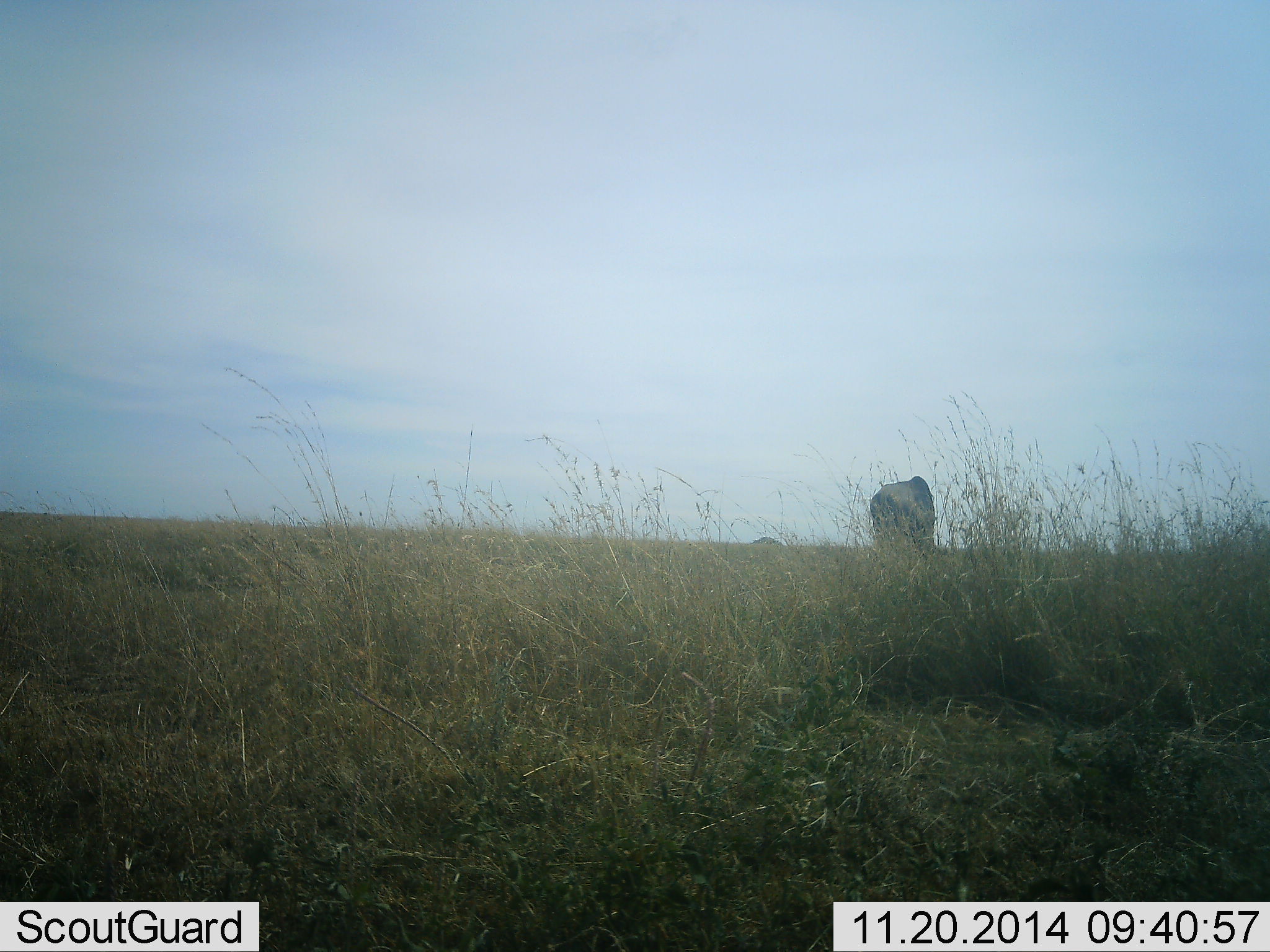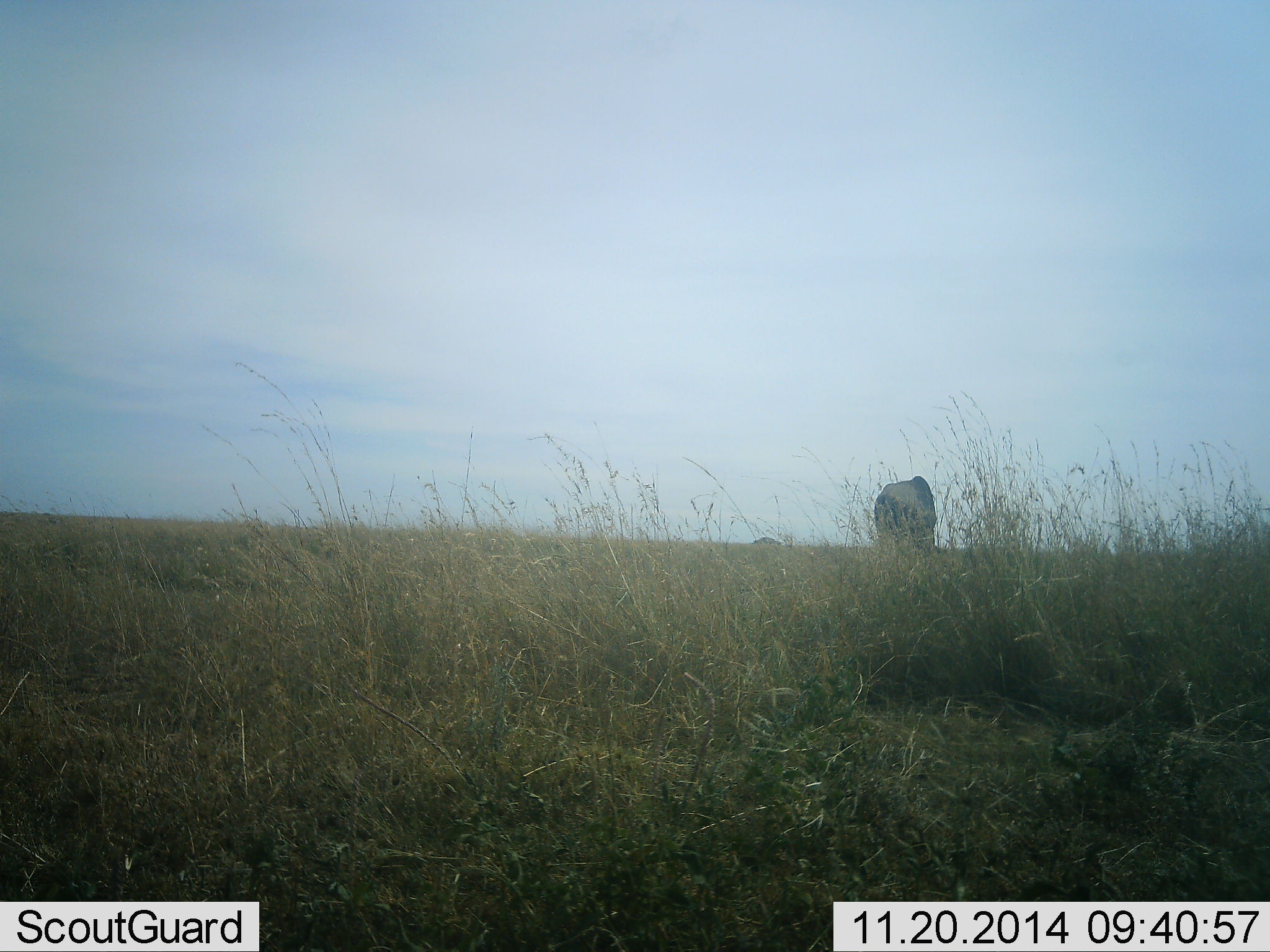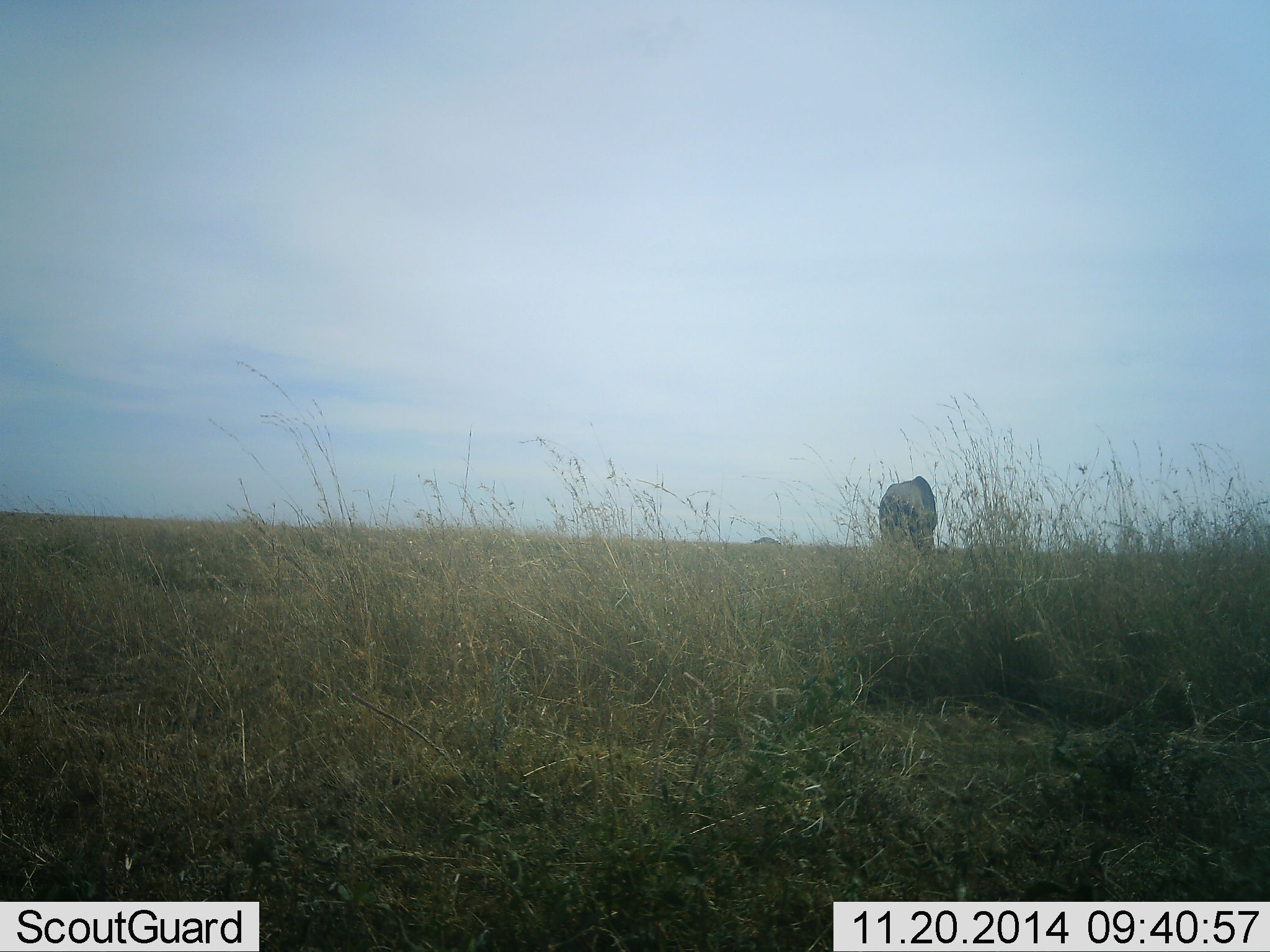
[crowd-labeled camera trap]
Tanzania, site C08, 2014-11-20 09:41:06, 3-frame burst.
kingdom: Animalia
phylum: Chordata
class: Mammalia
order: Artiodactyla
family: Bovidae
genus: Connochaetes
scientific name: Connochaetes taurinus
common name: blue wildebeest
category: wildebeest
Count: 1.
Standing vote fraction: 50%.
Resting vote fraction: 0%.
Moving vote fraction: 0%.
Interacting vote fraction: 0%.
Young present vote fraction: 0%.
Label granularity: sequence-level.